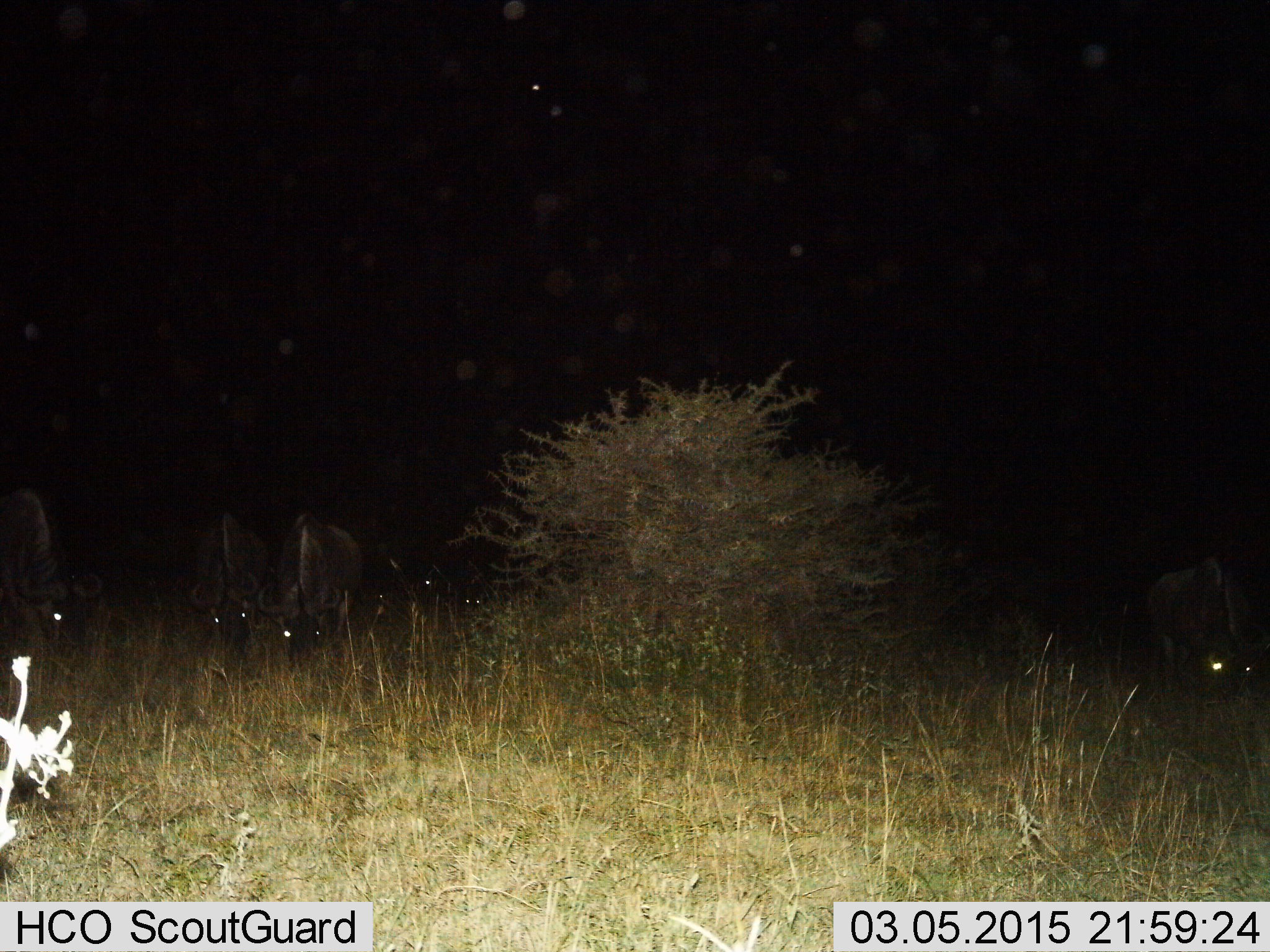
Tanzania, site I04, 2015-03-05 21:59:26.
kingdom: Animalia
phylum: Chordata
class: Mammalia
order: Artiodactyla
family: Bovidae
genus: Connochaetes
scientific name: Connochaetes taurinus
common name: blue wildebeest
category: wildebeest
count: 5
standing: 40%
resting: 0%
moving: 0%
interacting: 0%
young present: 0%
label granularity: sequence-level